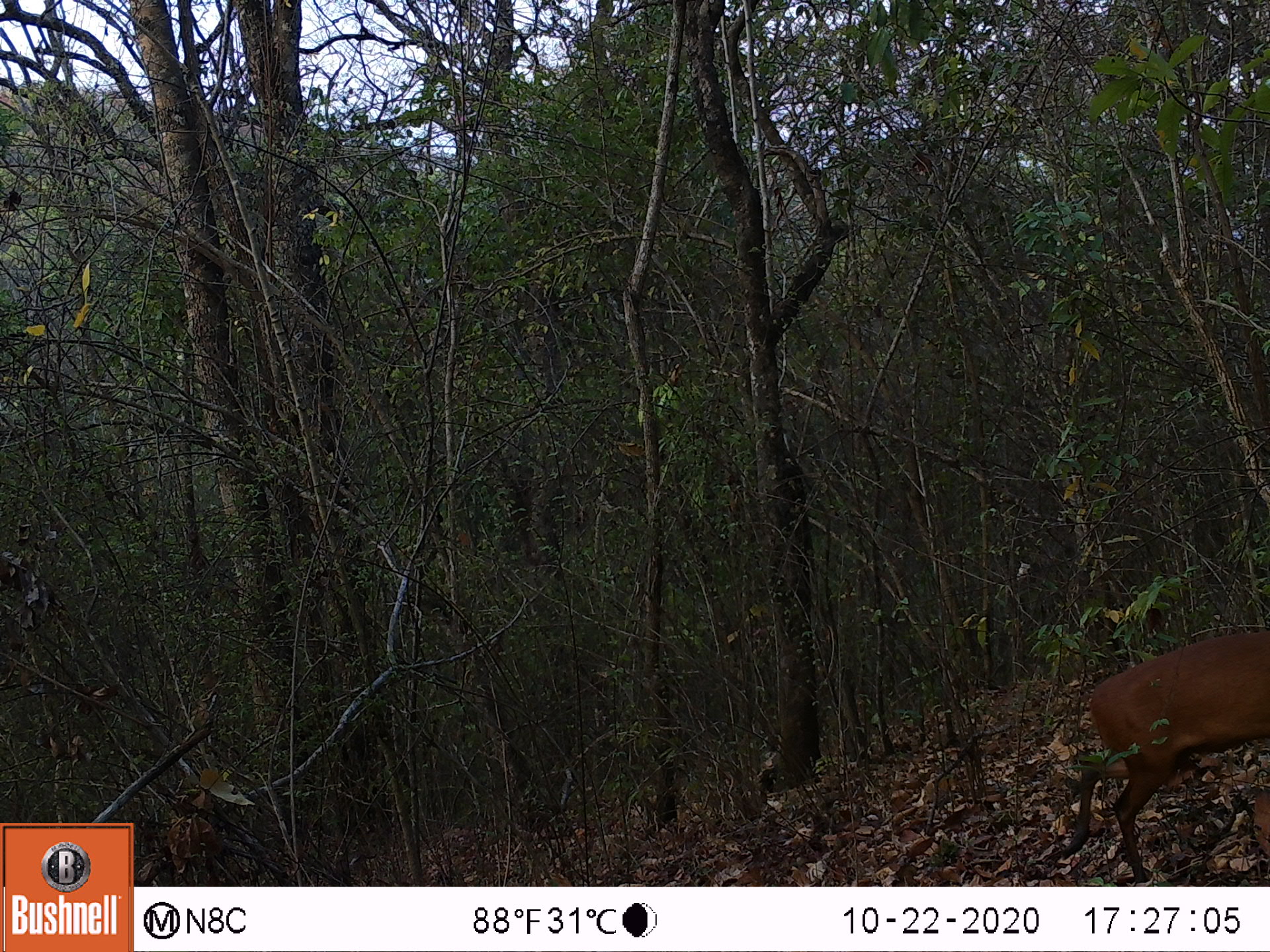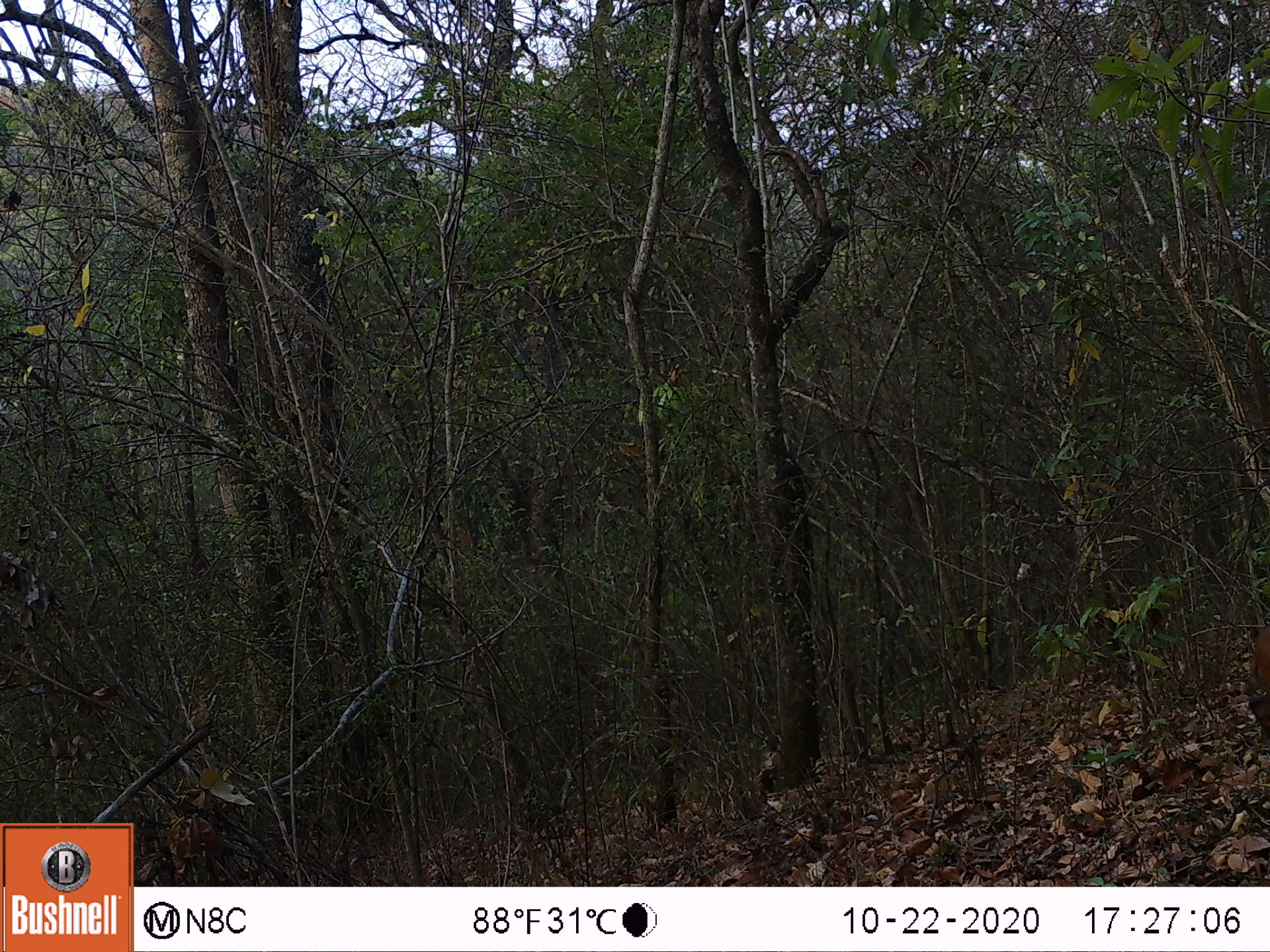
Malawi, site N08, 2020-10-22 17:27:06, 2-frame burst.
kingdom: Animalia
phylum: Chordata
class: Mammalia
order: Artiodactyla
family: Bovidae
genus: Cephalophorus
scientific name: Cephalophorus natalensis natalensis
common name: red duiker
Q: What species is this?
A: Red duiker (Cephalophorus natalensis natalensis).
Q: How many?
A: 1.